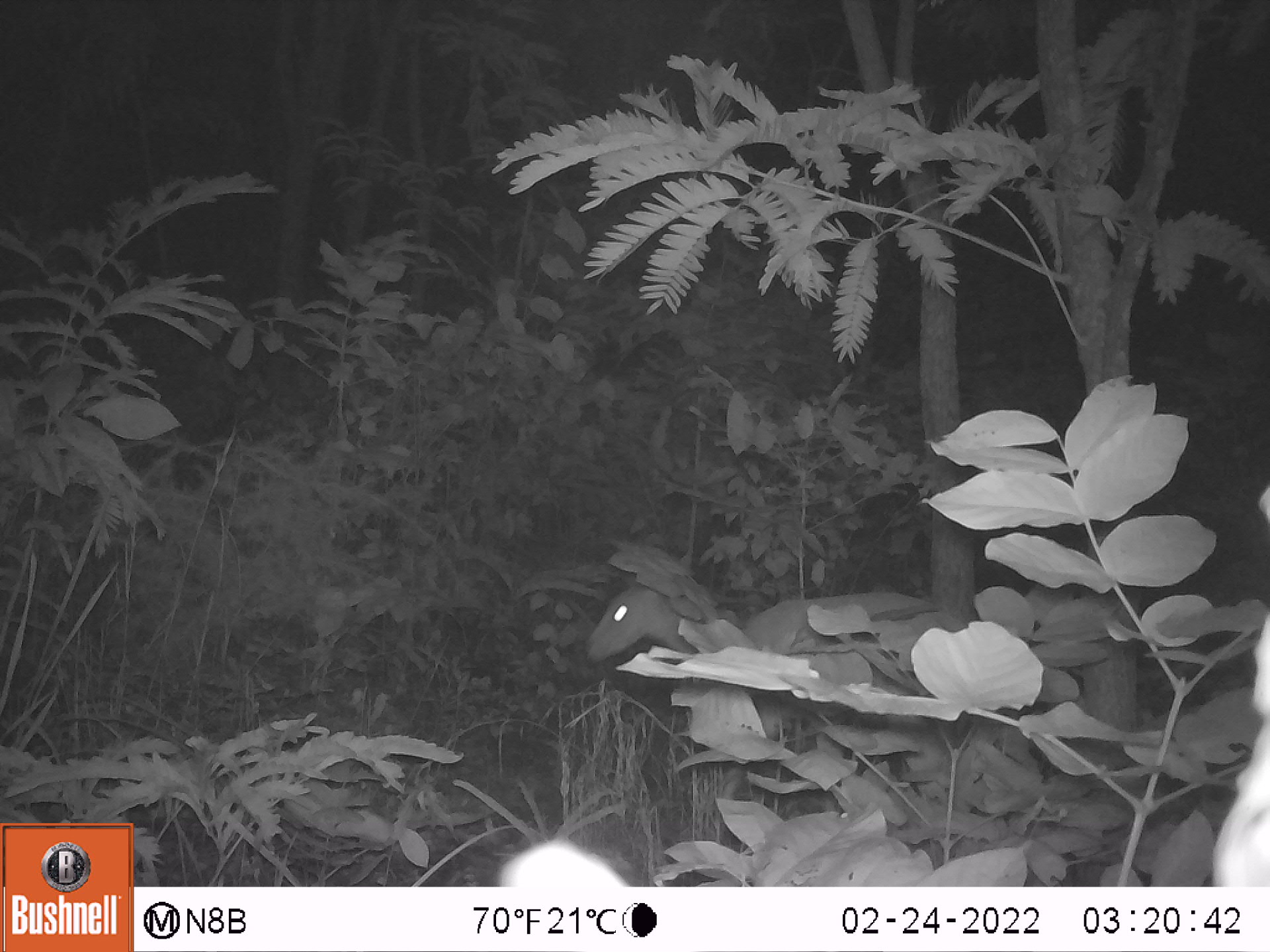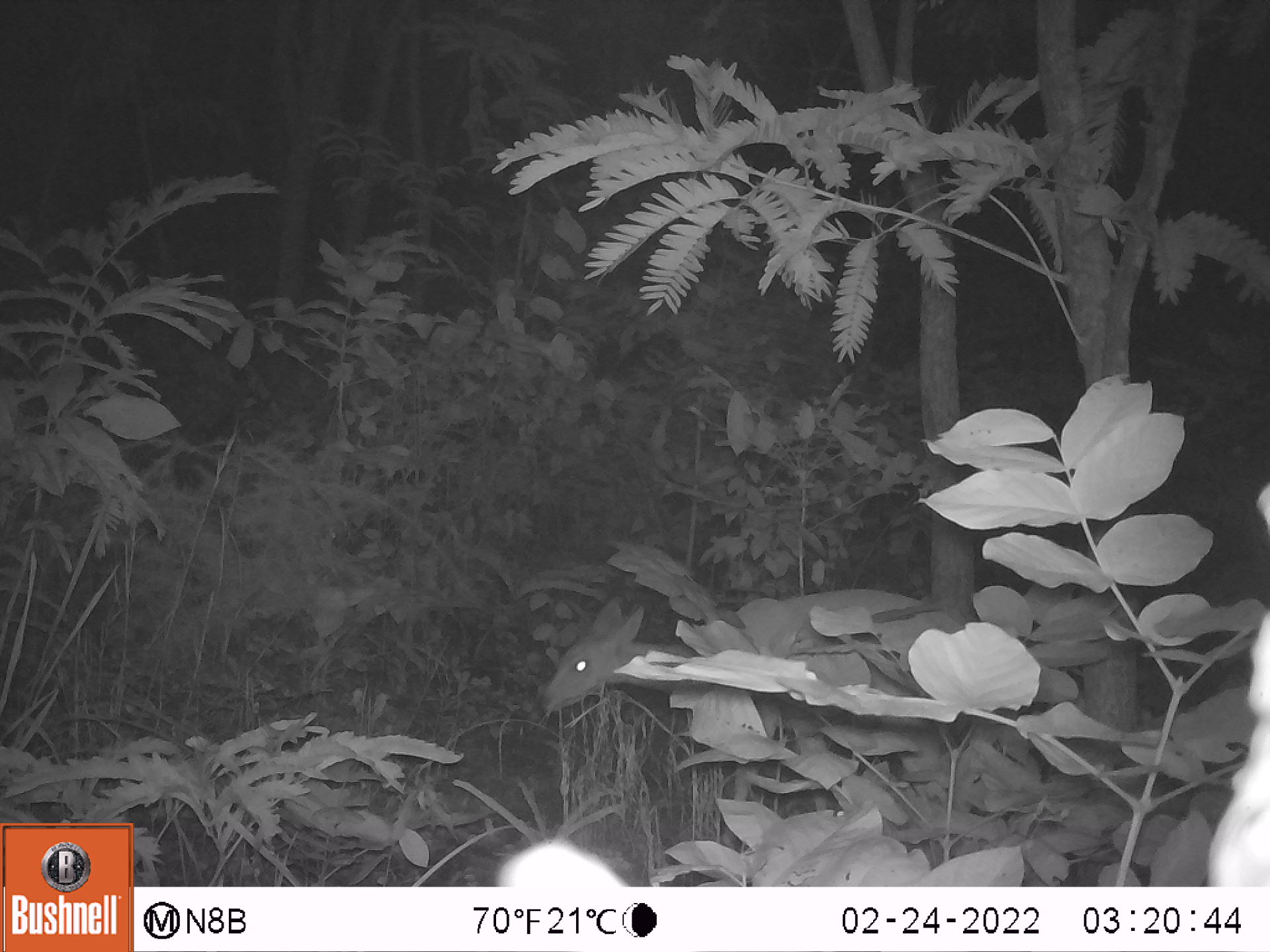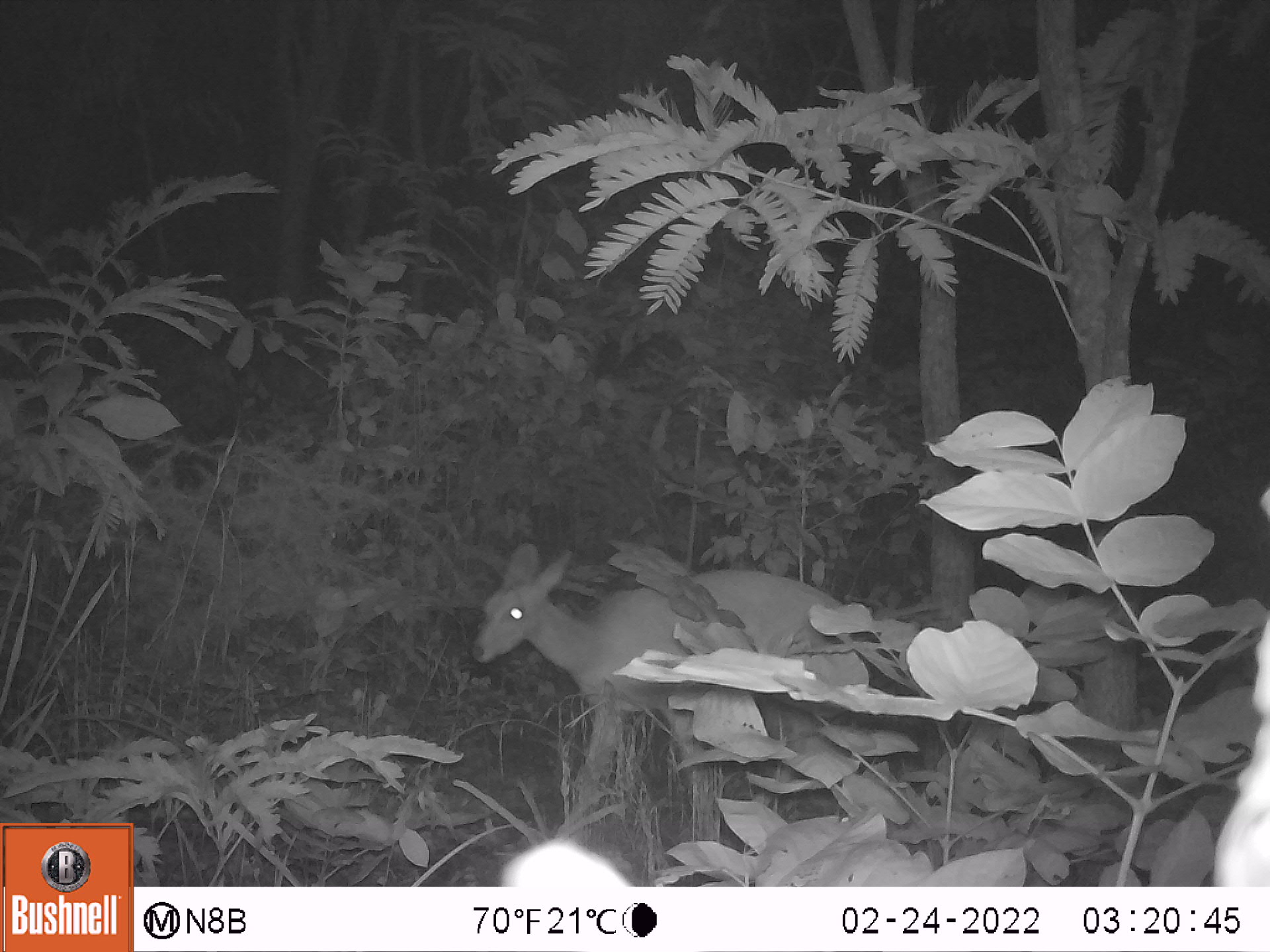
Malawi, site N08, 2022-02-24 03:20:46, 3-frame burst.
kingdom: Animalia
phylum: Chordata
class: Mammalia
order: Artiodactyla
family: Bovidae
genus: Tragelaphus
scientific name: Tragelaphus sylvaticus sylvaticus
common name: cape bushbuck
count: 1